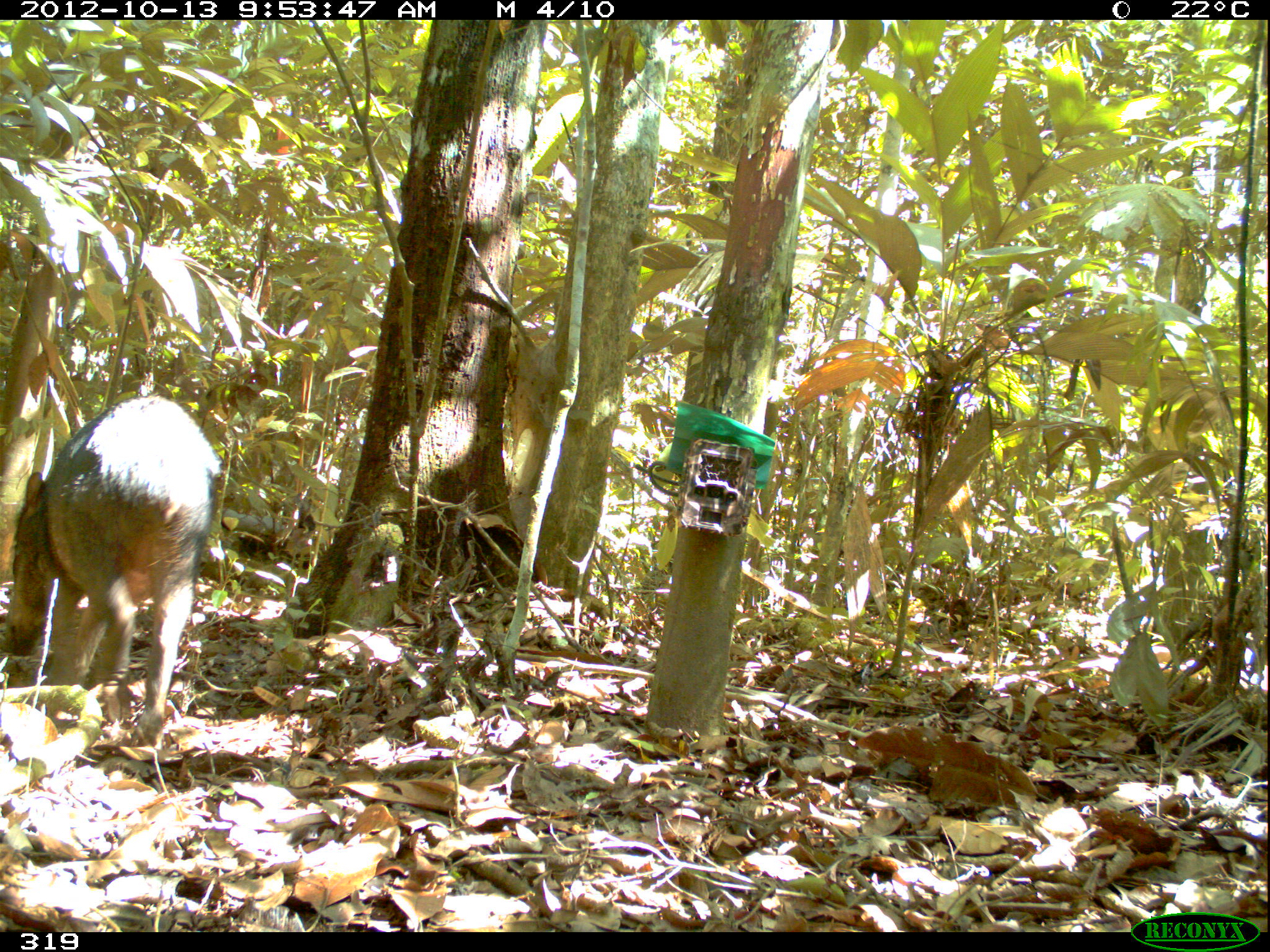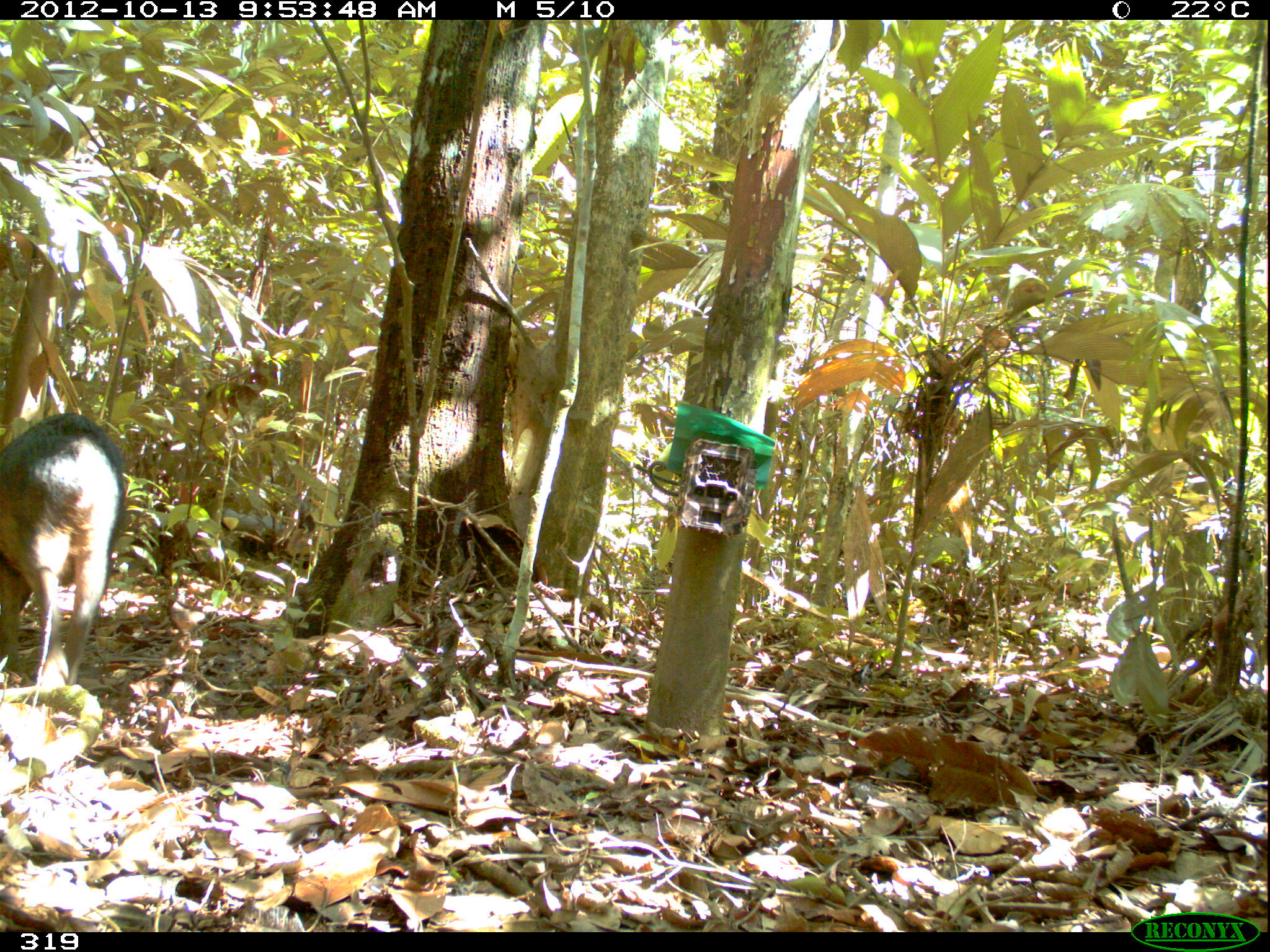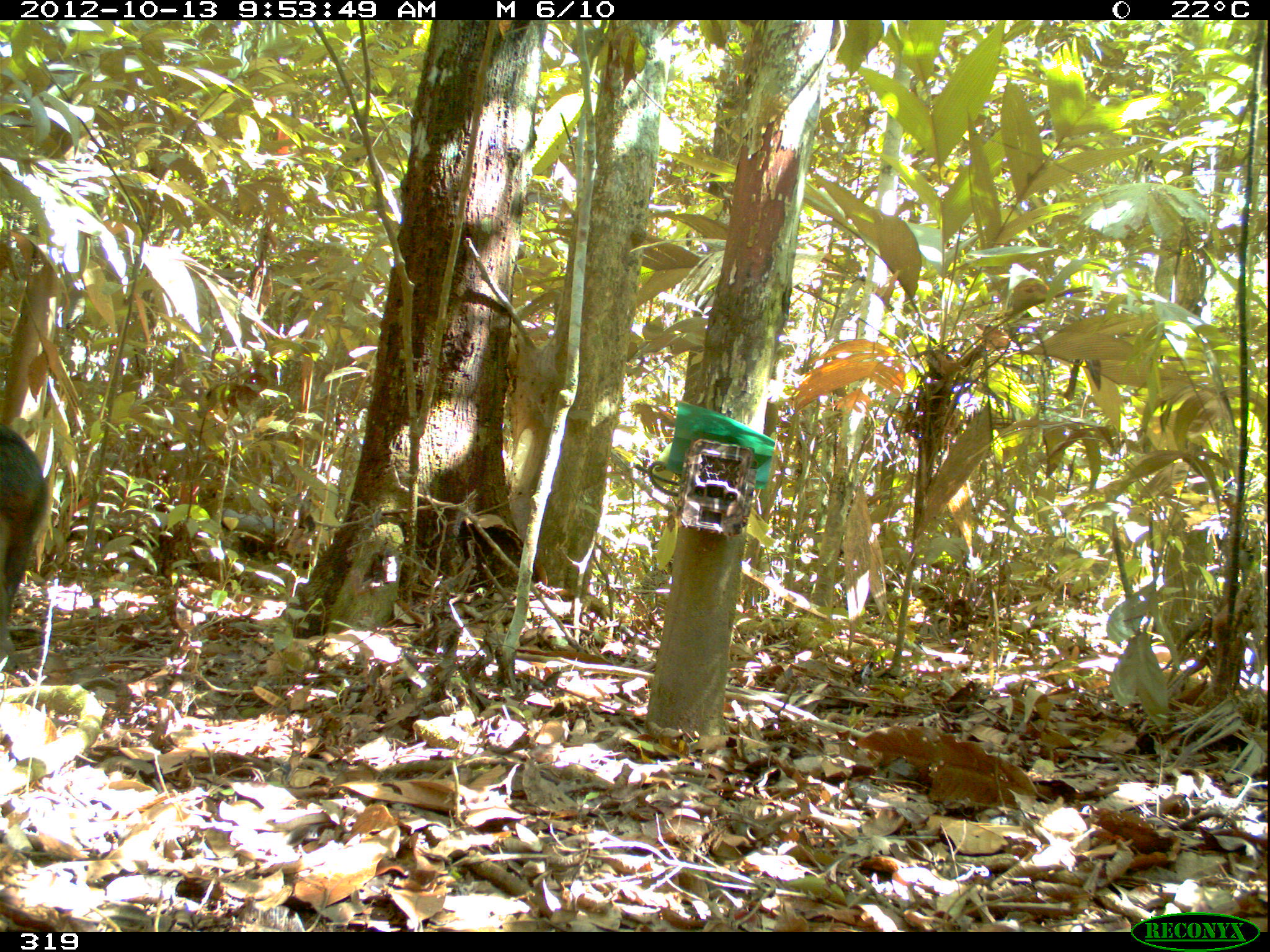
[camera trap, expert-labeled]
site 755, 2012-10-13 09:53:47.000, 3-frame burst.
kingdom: Animalia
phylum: Chordata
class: Mammalia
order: Artiodactyla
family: Tayassuidae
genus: Tayassu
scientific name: Tayassu pecari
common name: white-lipped peccary